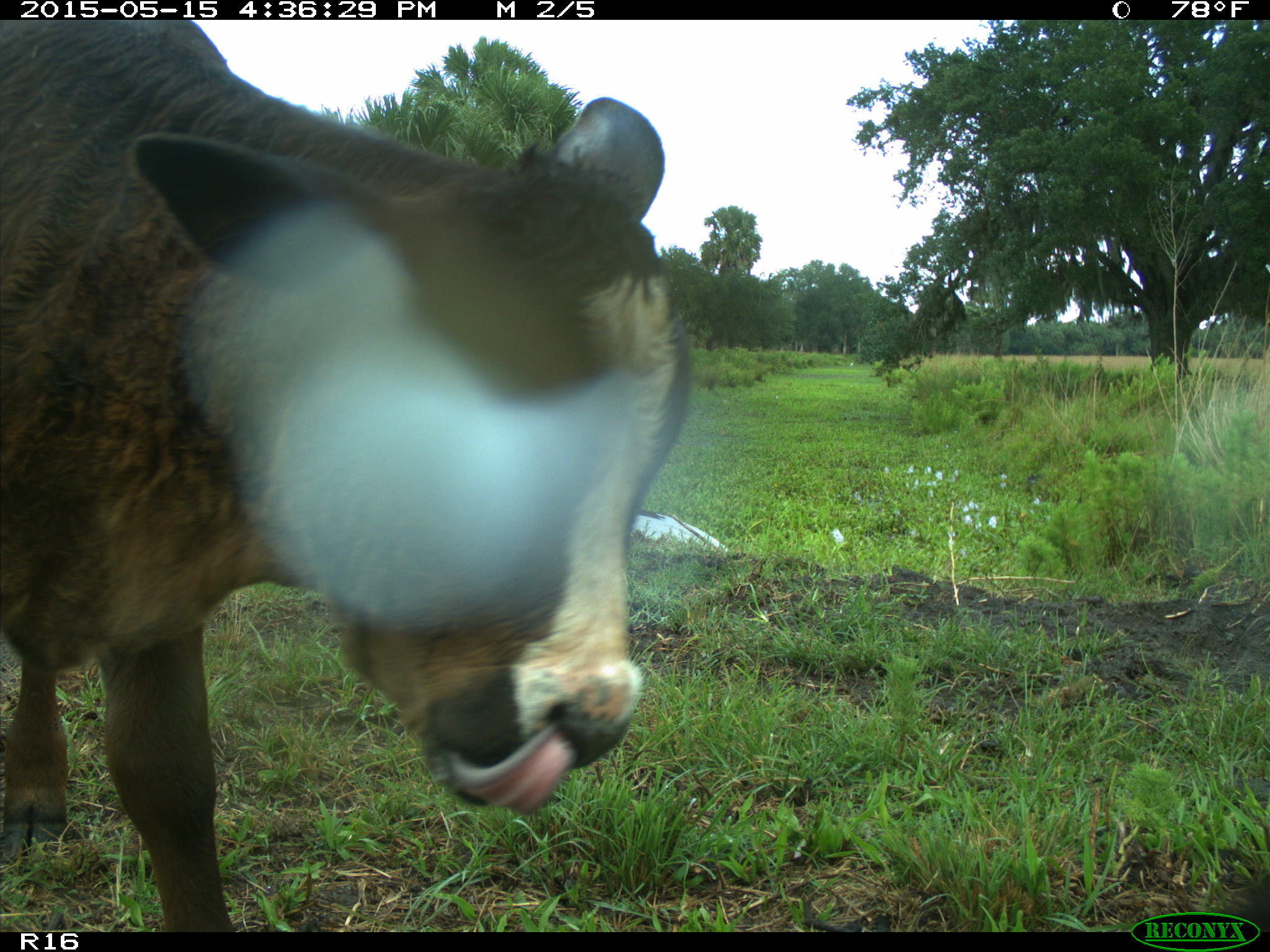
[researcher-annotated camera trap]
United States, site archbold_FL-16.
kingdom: Animalia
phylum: Chordata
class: Mammalia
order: Artiodactyla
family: Bovidae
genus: Bos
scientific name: Bos taurus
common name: domestic cow